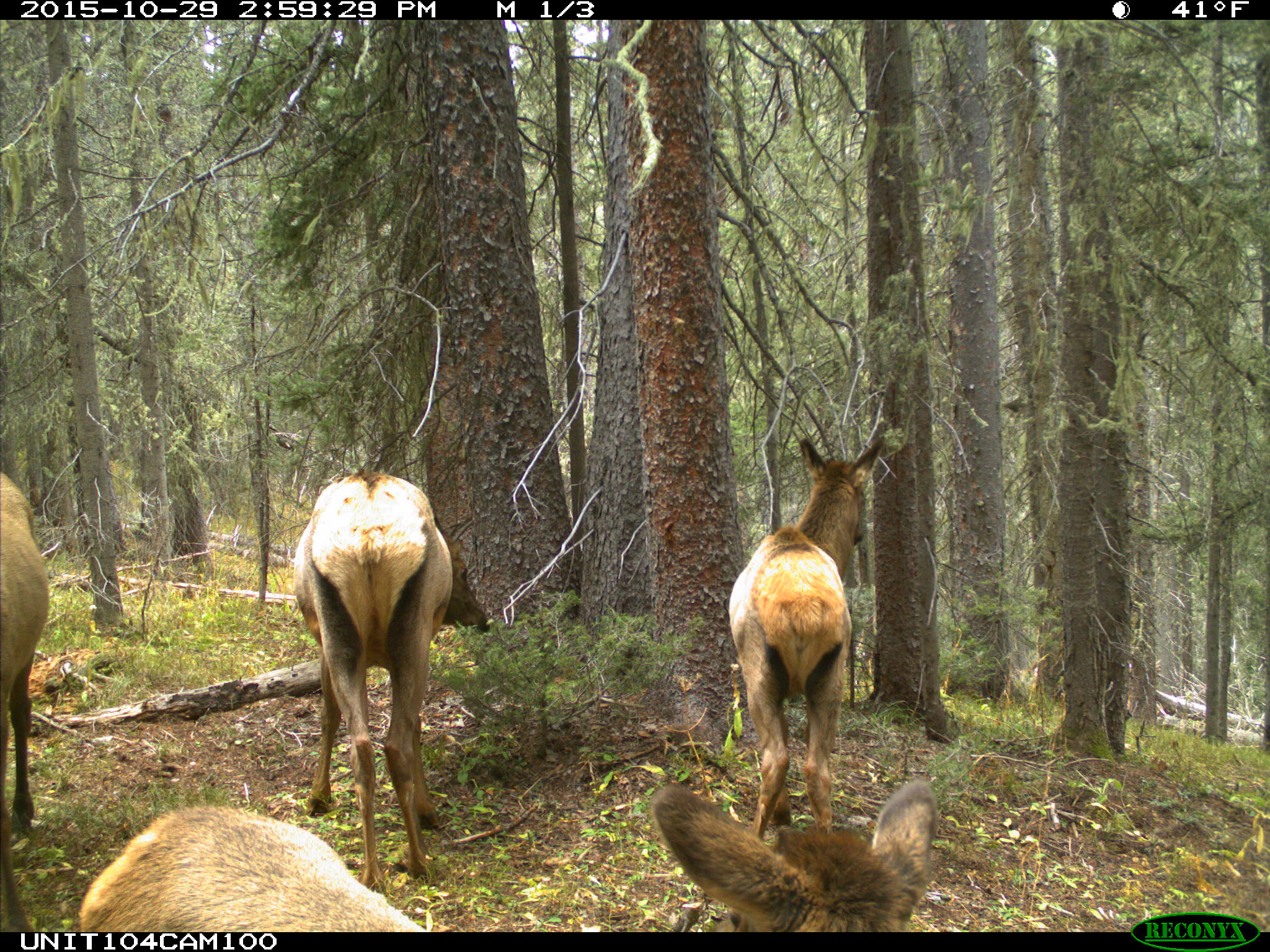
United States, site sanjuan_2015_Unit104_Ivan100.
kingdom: Animalia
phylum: Chordata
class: Mammalia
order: Artiodactyla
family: Cervidae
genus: Cervus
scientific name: Cervus elaphus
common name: red deer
Cervus elaphus (red deer).